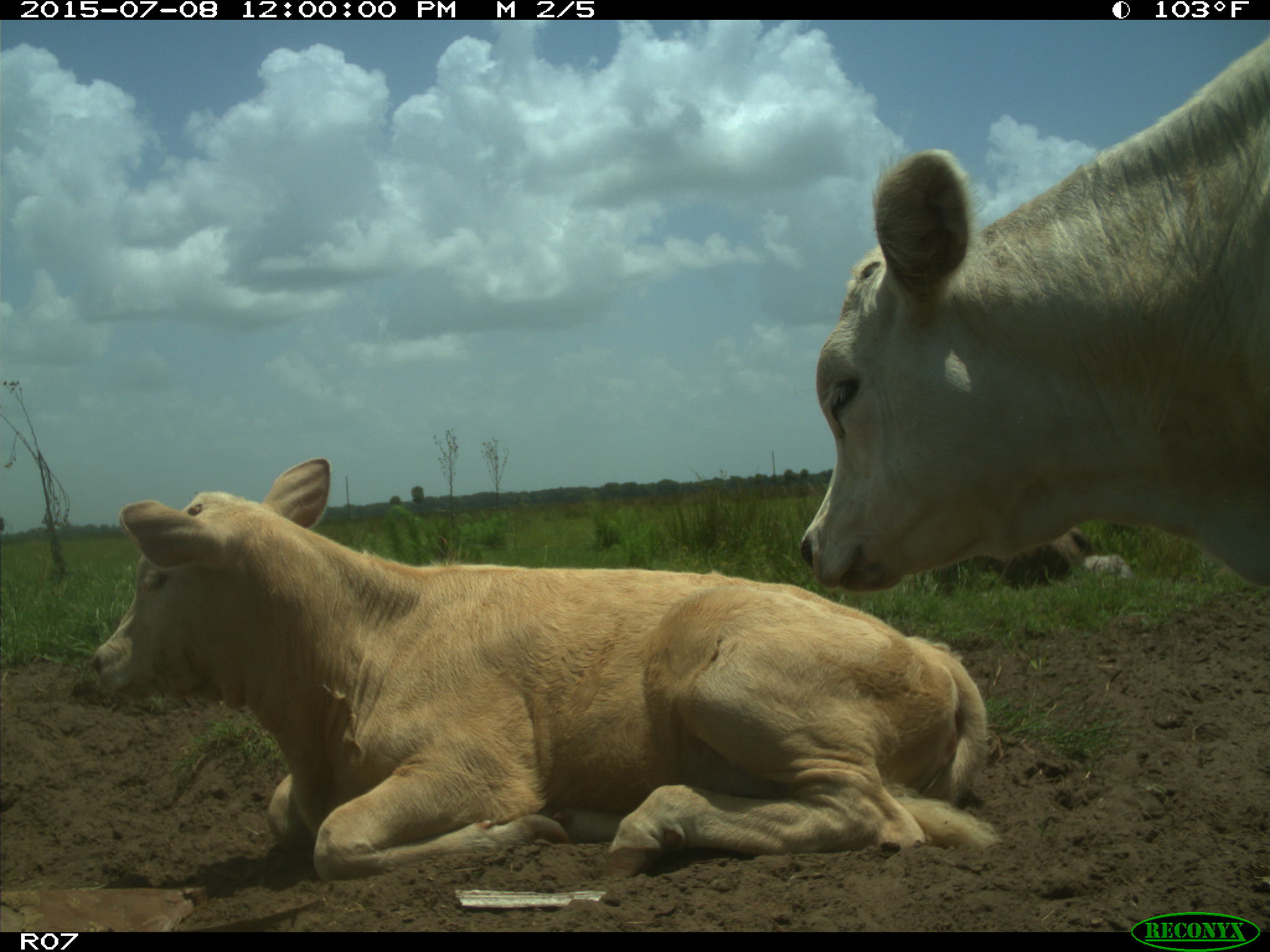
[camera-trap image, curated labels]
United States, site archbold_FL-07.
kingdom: Animalia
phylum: Chordata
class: Mammalia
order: Artiodactyla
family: Bovidae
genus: Bos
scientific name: Bos taurus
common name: domestic cow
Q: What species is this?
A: Bos taurus (domestic cow).